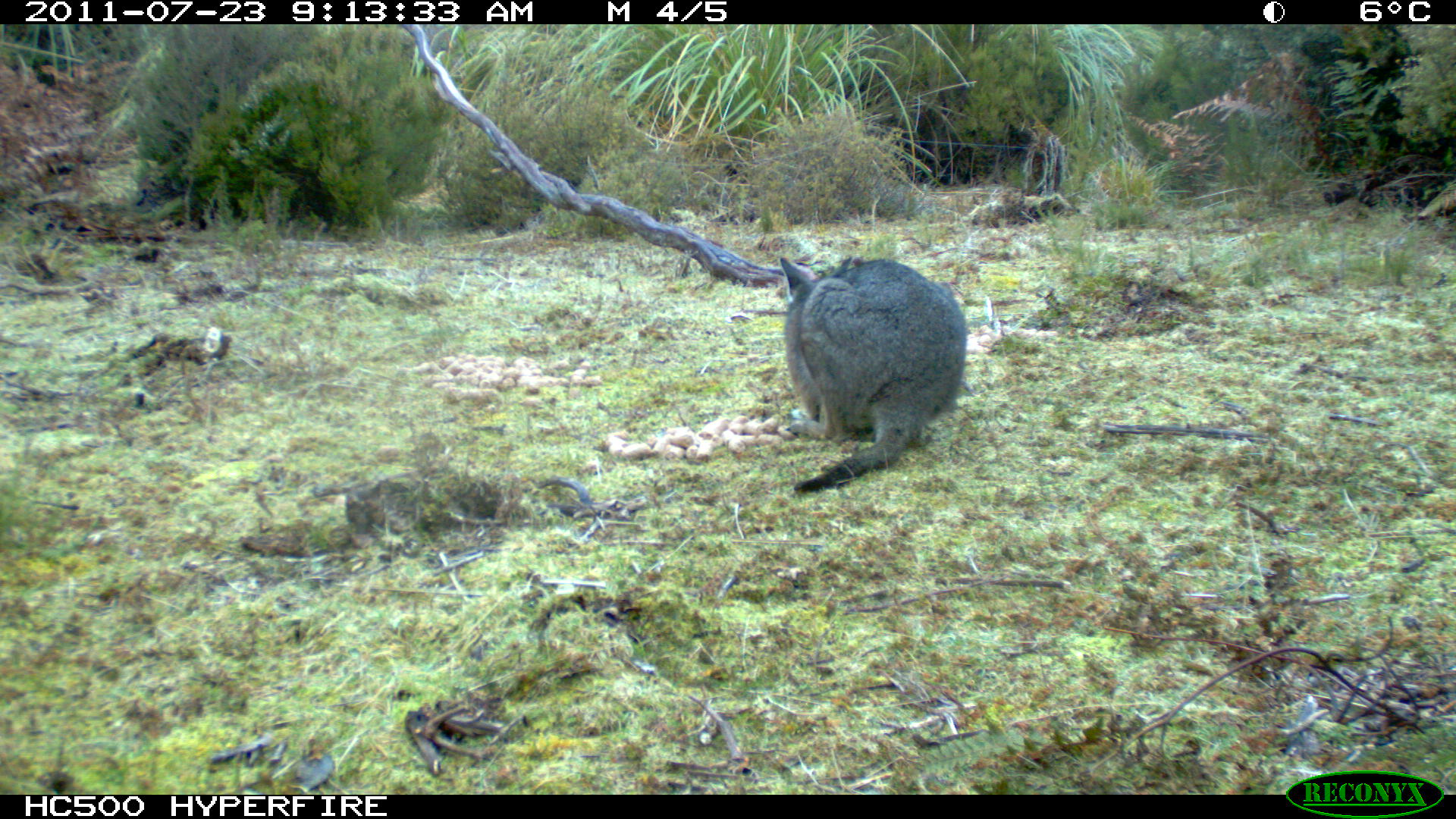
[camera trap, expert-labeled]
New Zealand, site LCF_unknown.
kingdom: Animalia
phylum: Chordata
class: Mammalia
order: Diprotodontia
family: Macropodidae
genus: Notamacropus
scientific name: Notamacropus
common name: wallaby